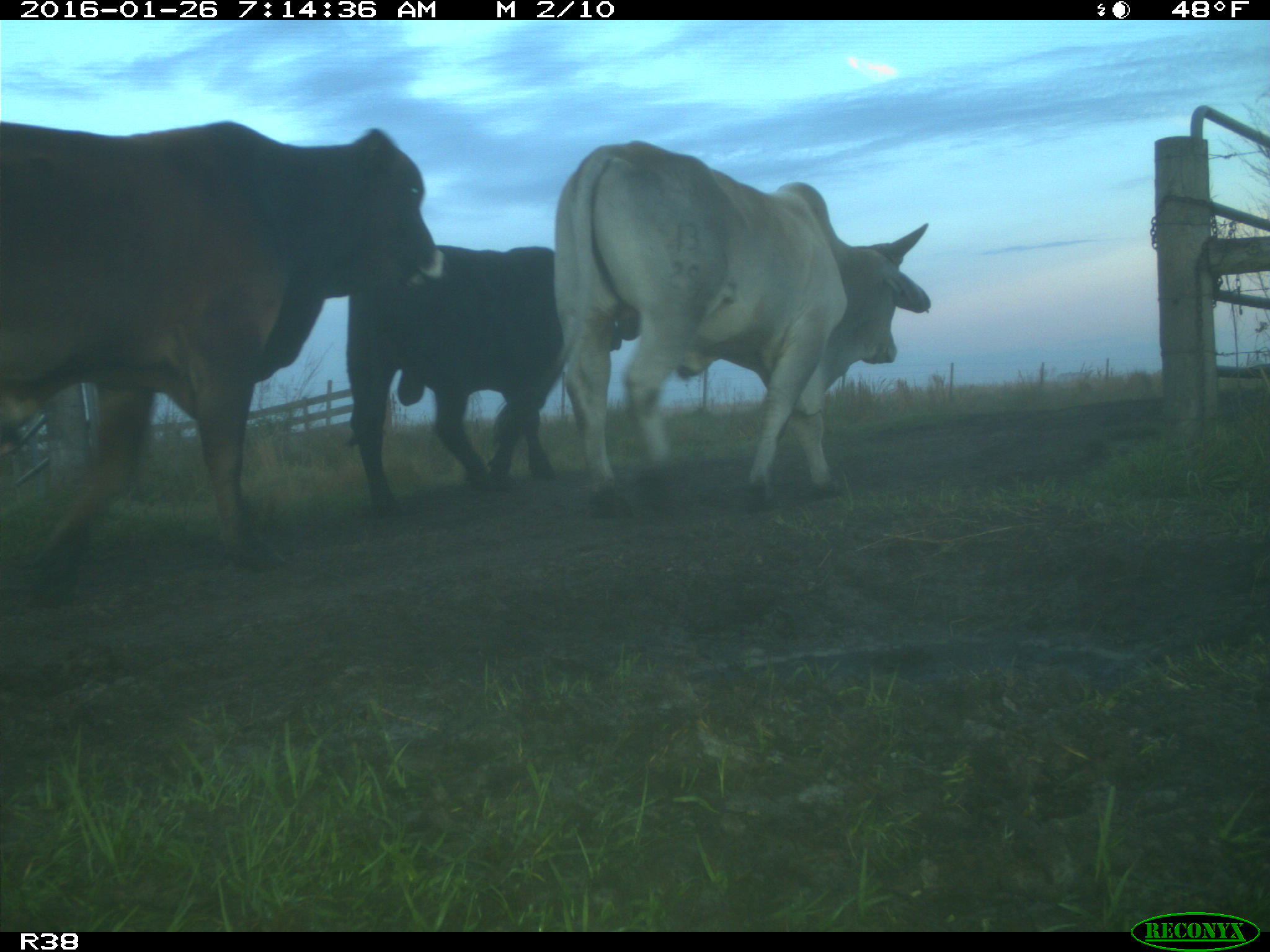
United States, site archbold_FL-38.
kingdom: Animalia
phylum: Chordata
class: Mammalia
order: Artiodactyla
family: Bovidae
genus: Bos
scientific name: Bos taurus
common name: domestic cow